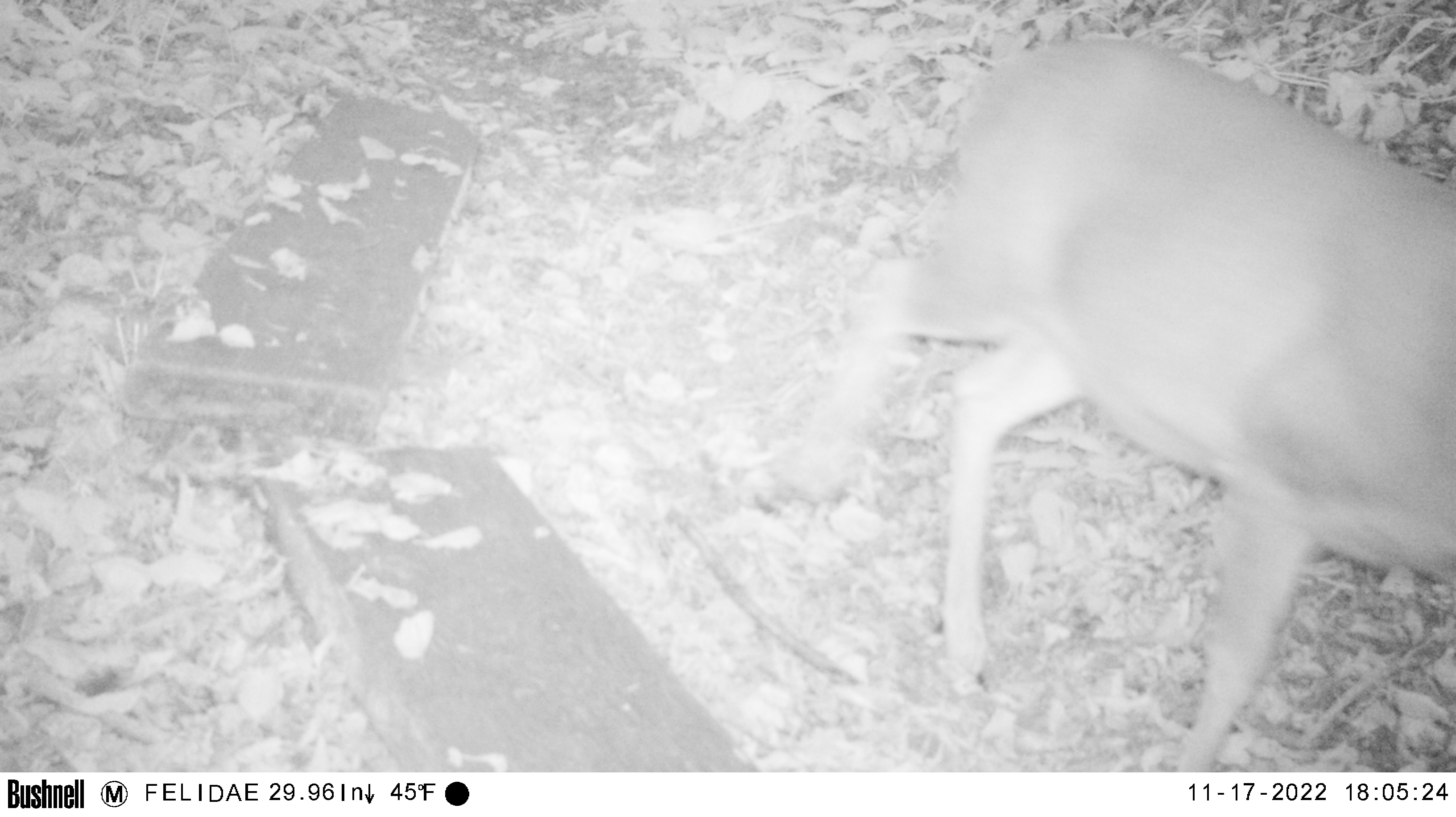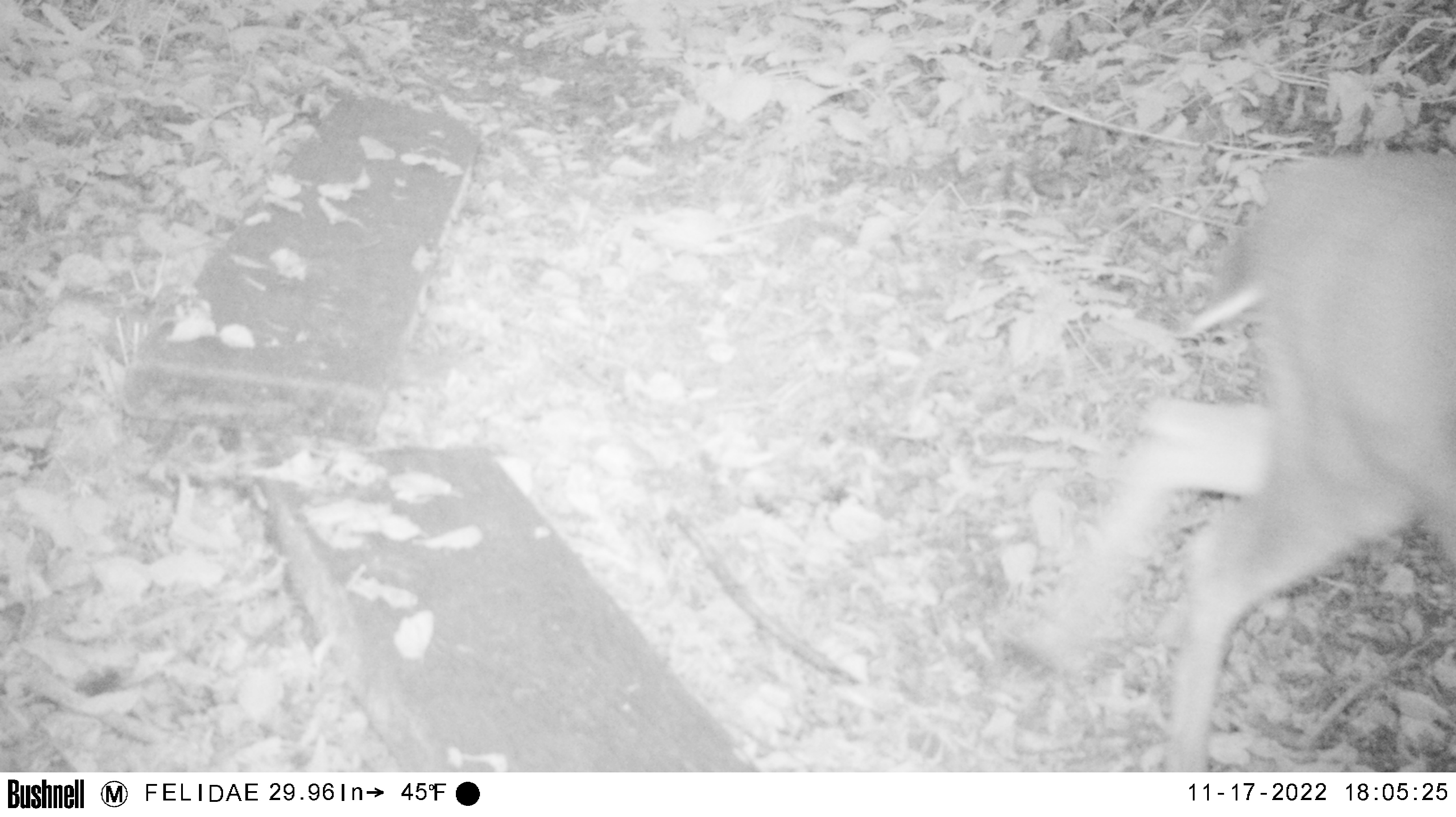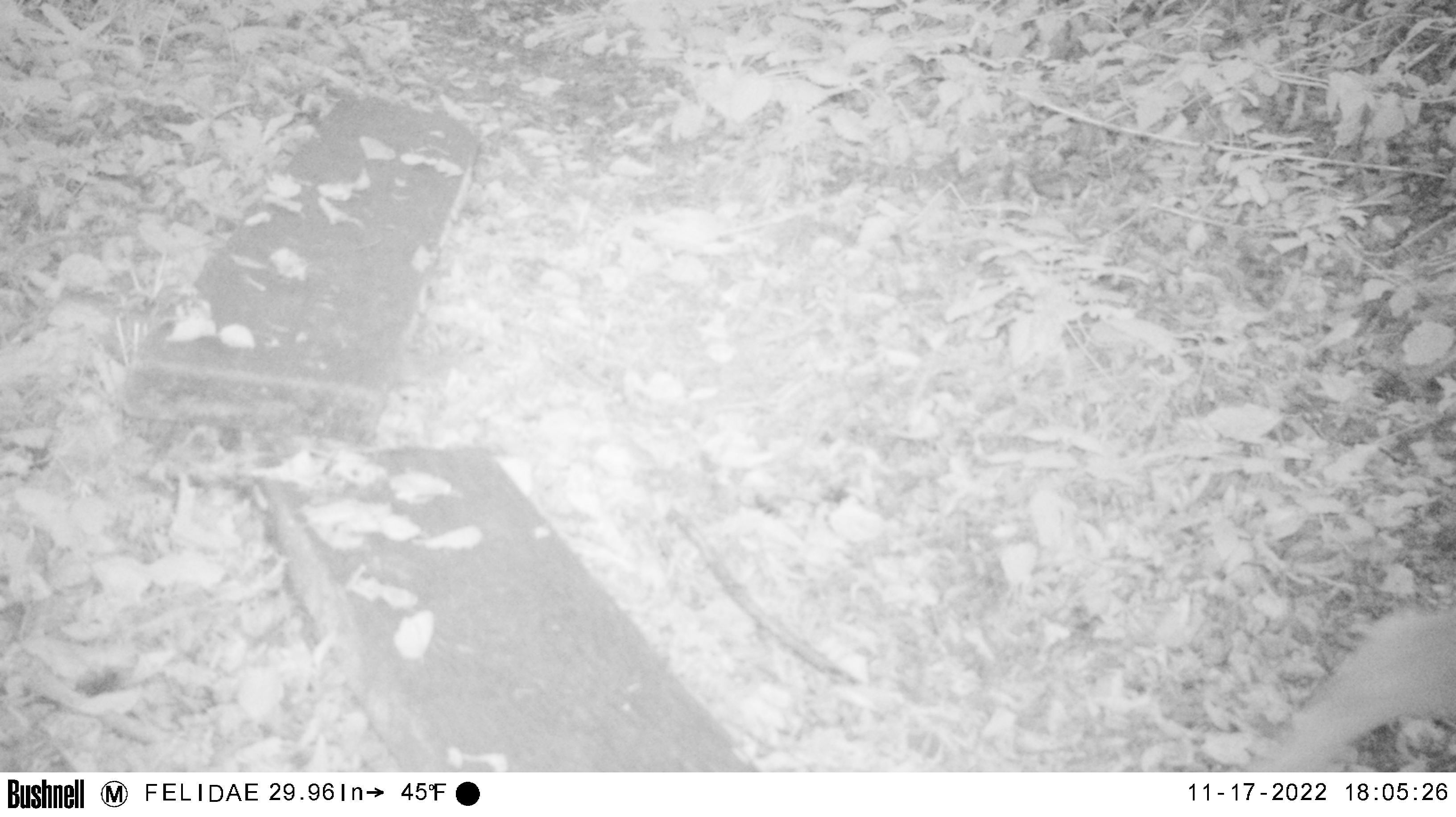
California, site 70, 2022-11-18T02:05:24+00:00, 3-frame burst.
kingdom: Animalia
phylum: Chordata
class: Mammalia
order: Artiodactyla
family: Cervidae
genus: Odocoileus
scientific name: Odocoileus hemionus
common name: mule deer